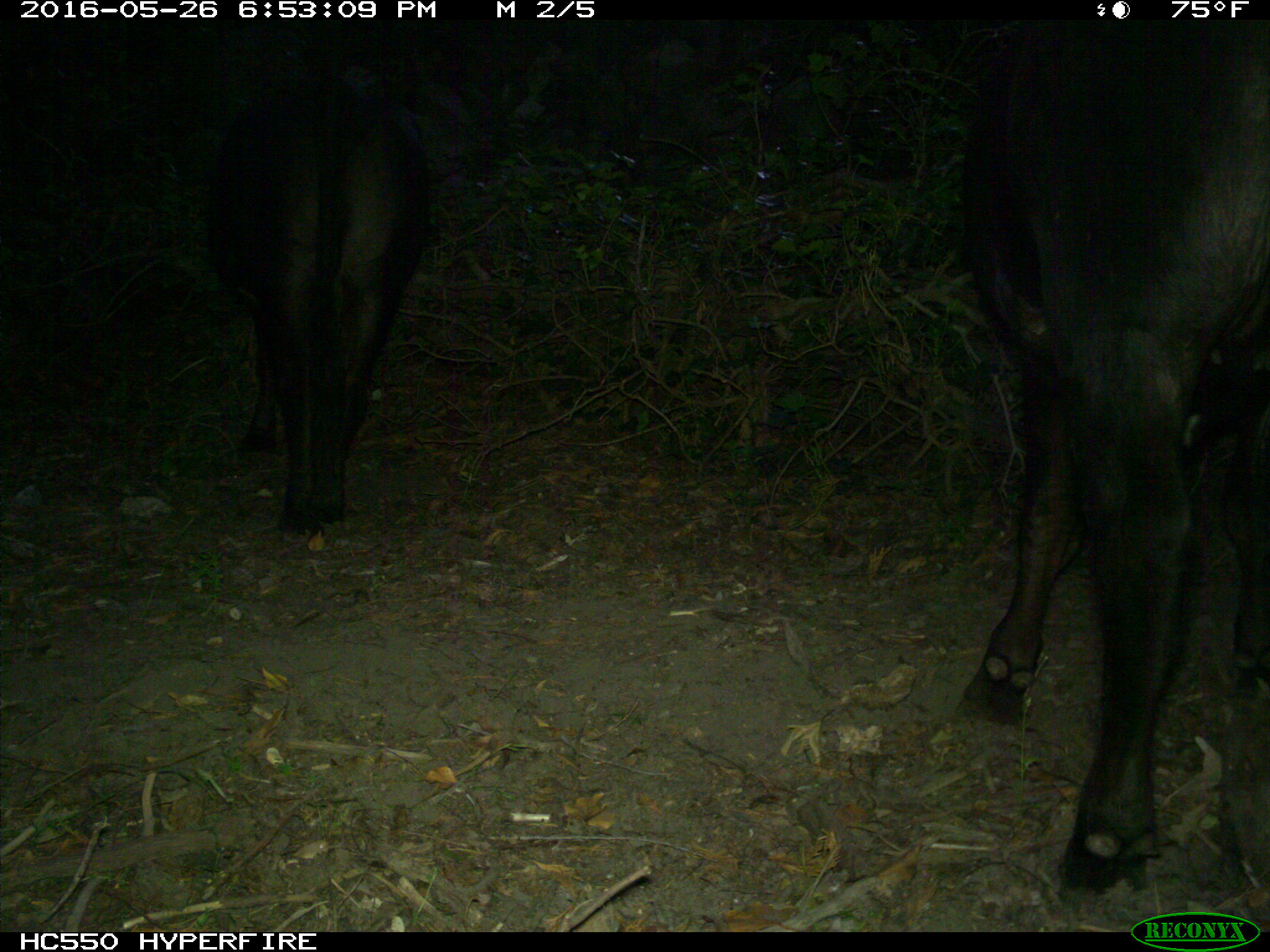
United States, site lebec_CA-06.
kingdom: Animalia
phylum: Chordata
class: Mammalia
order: Artiodactyla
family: Bovidae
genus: Bos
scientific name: Bos taurus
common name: domestic cow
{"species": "Bos taurus (domestic cow)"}